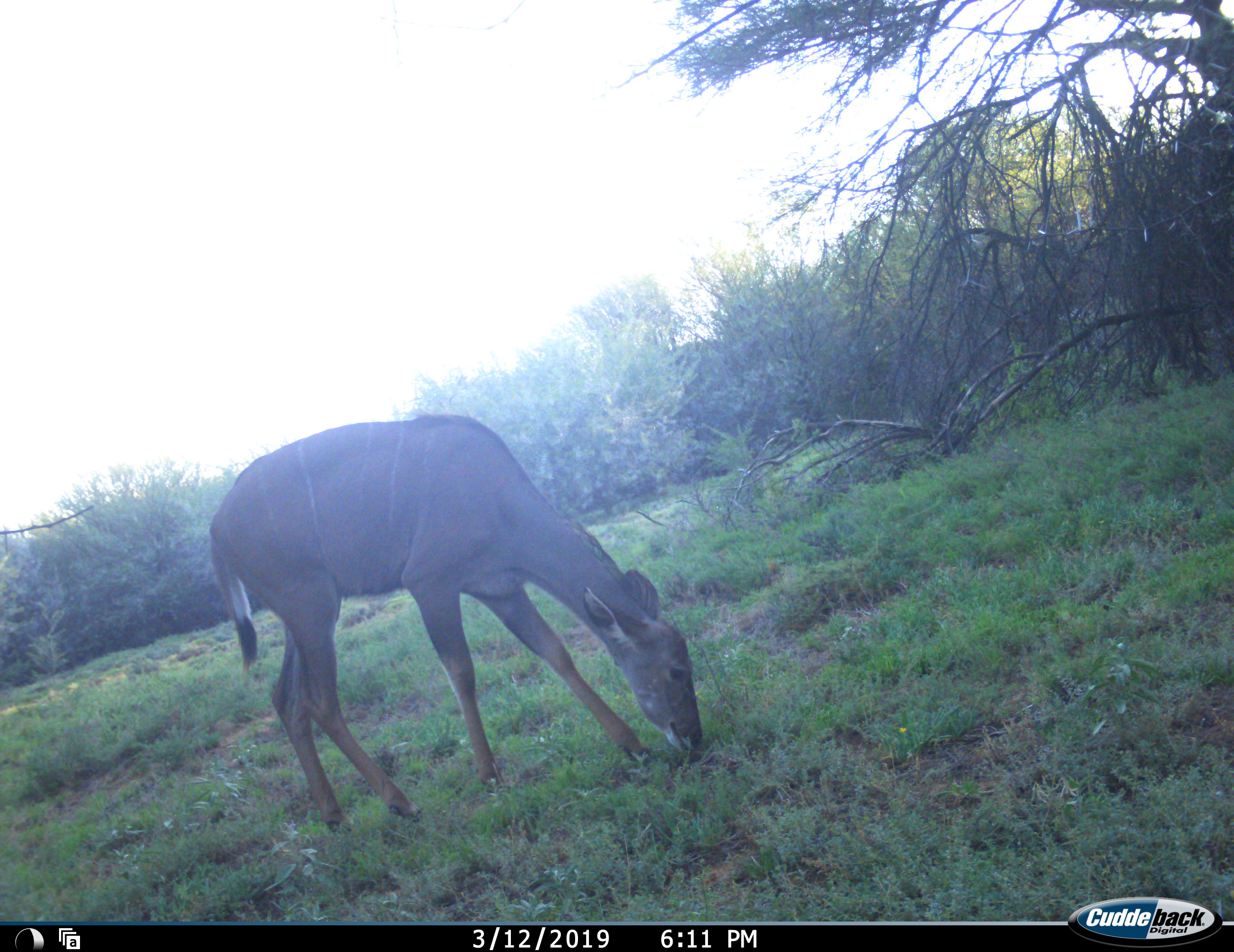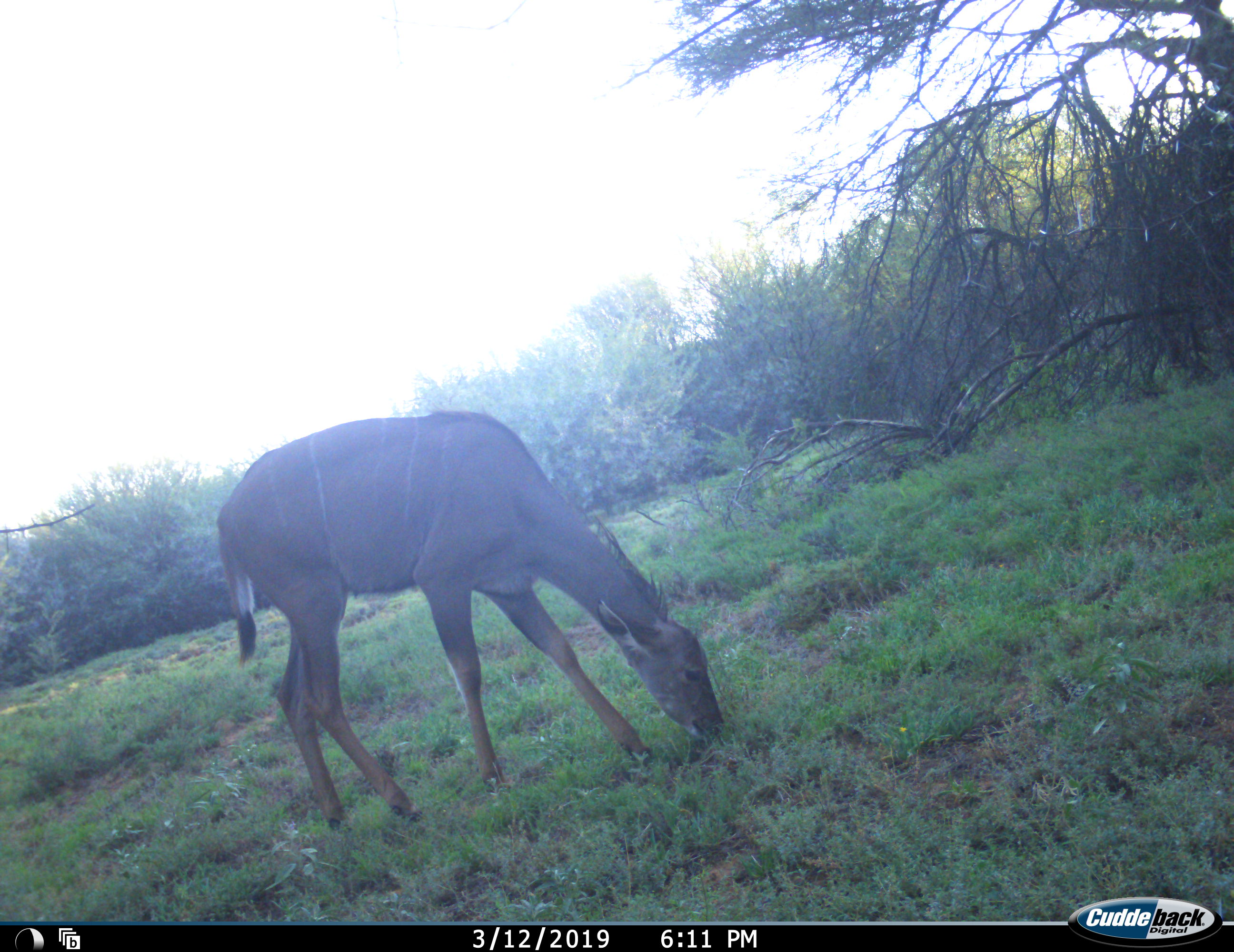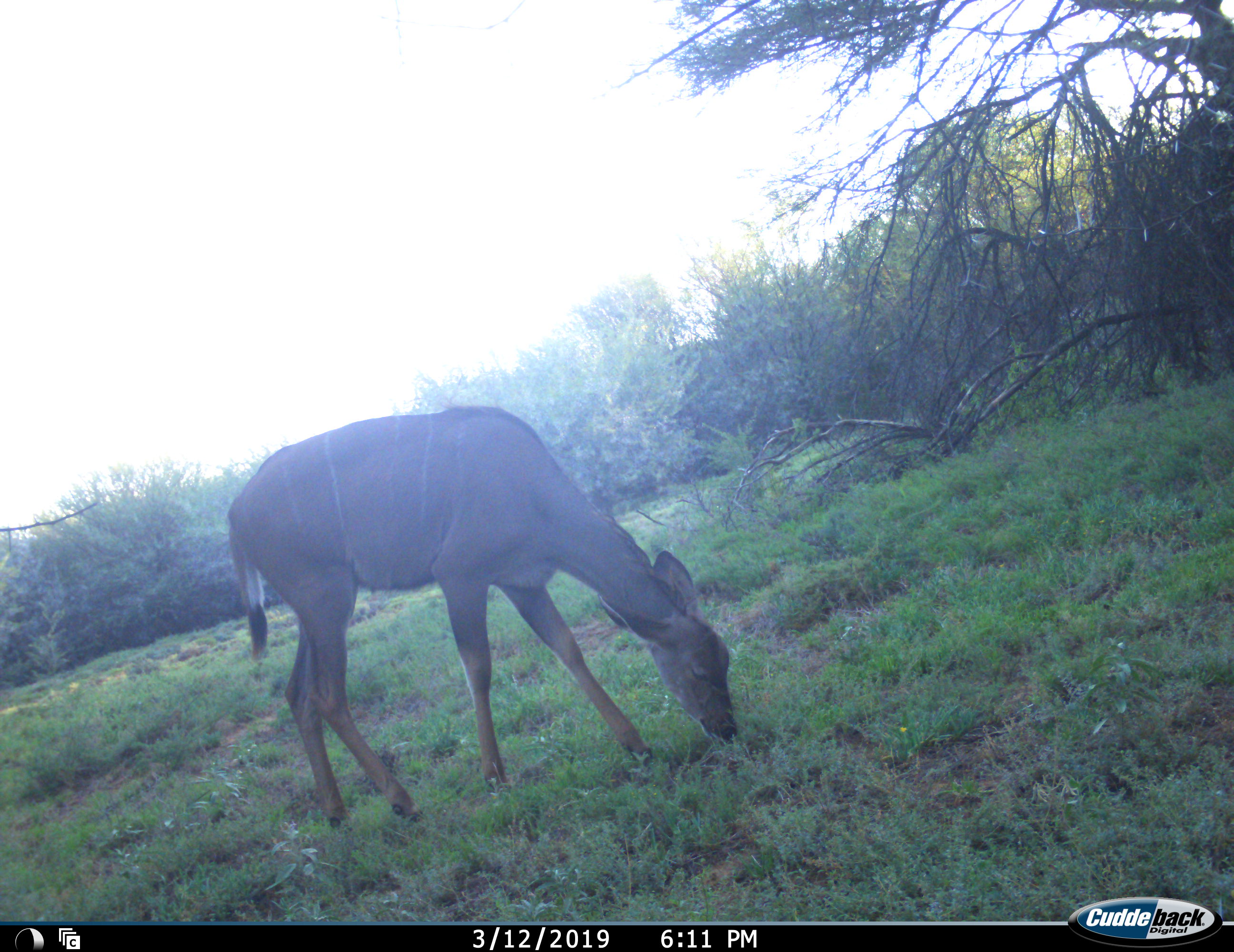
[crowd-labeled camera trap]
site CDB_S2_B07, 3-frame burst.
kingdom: Animalia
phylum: Chordata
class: Mammalia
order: Artiodactyla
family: Bovidae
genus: Tragelaphus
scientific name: Tragelaphus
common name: kudu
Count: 1.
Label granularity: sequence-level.